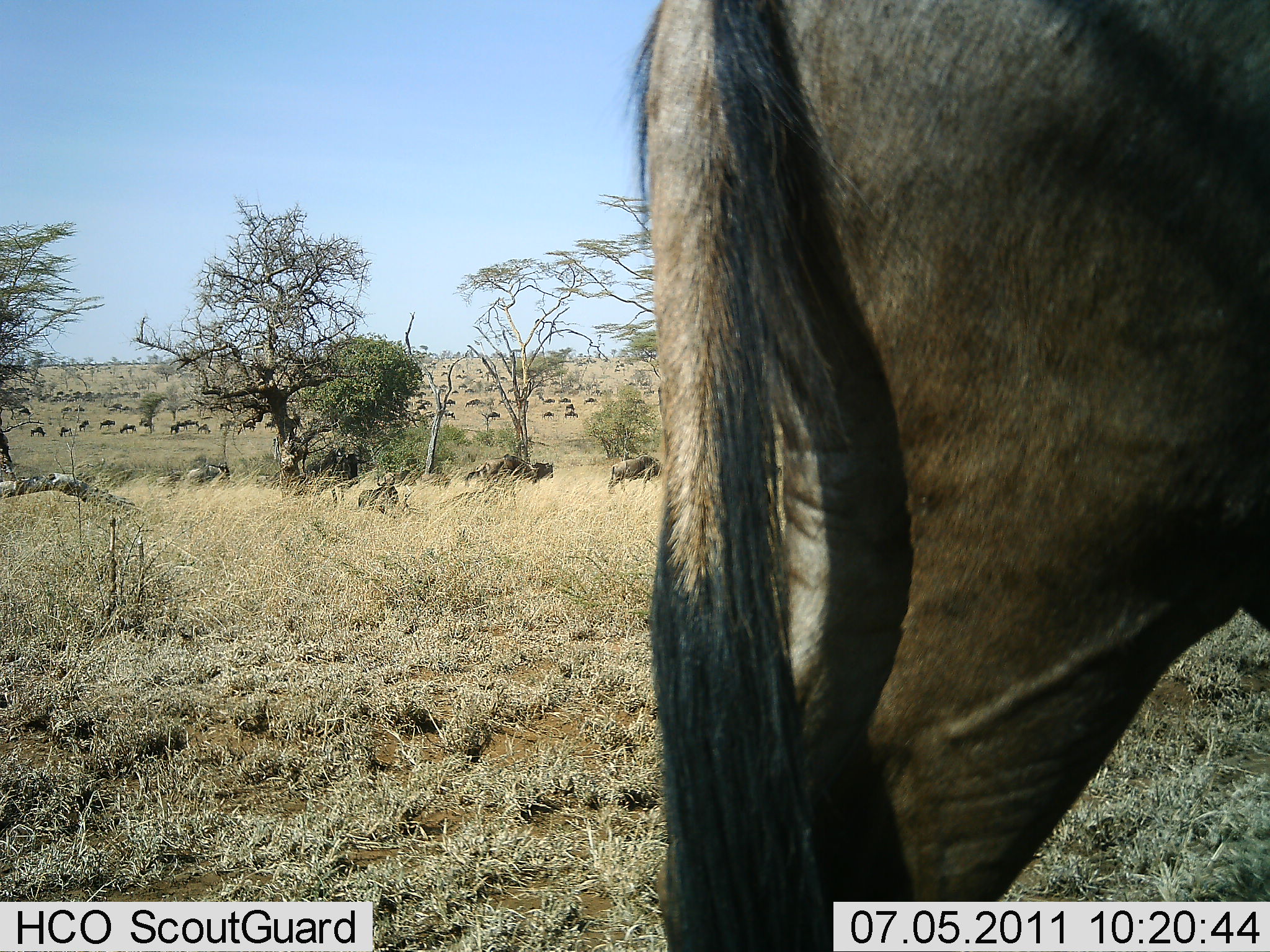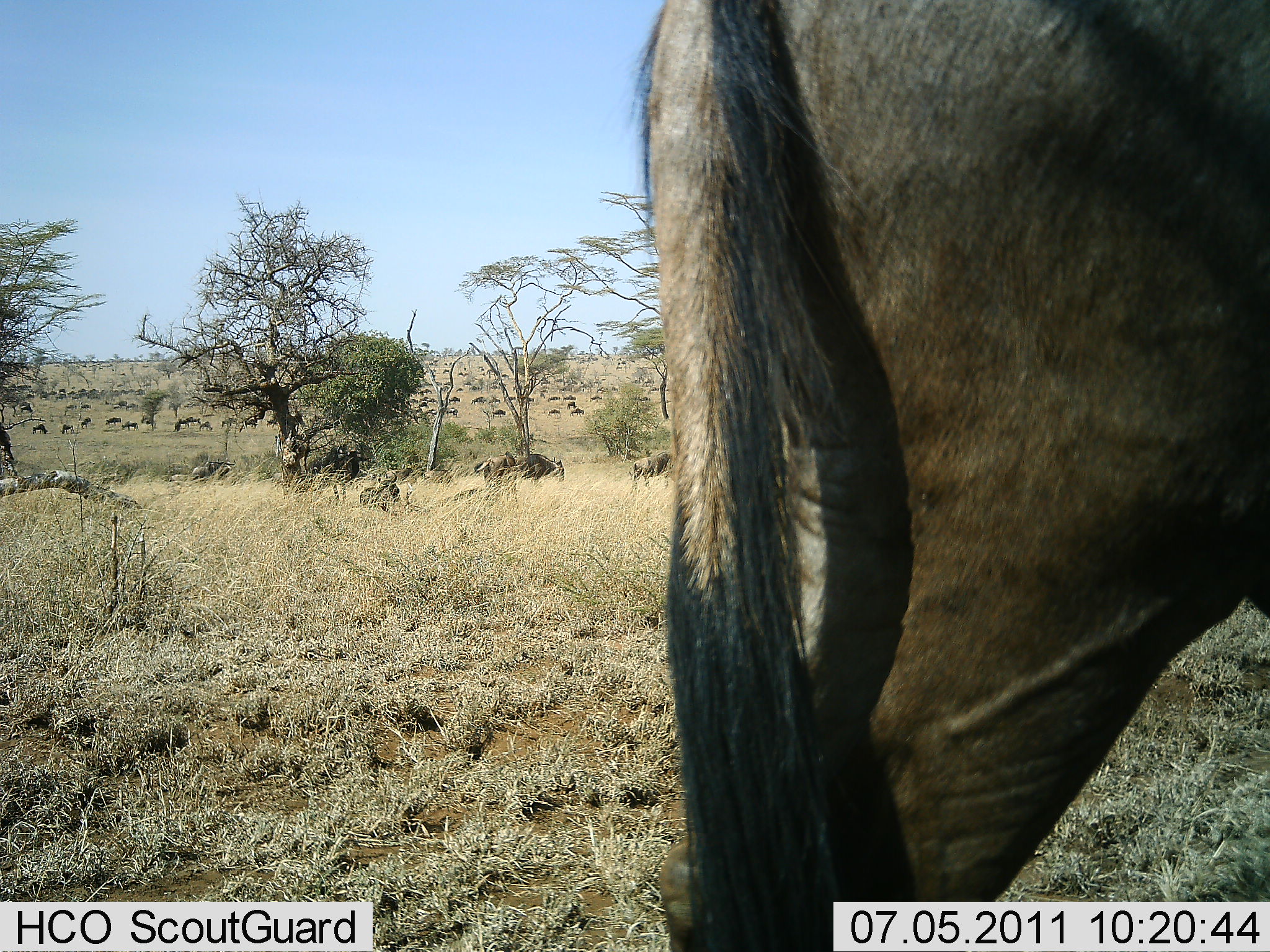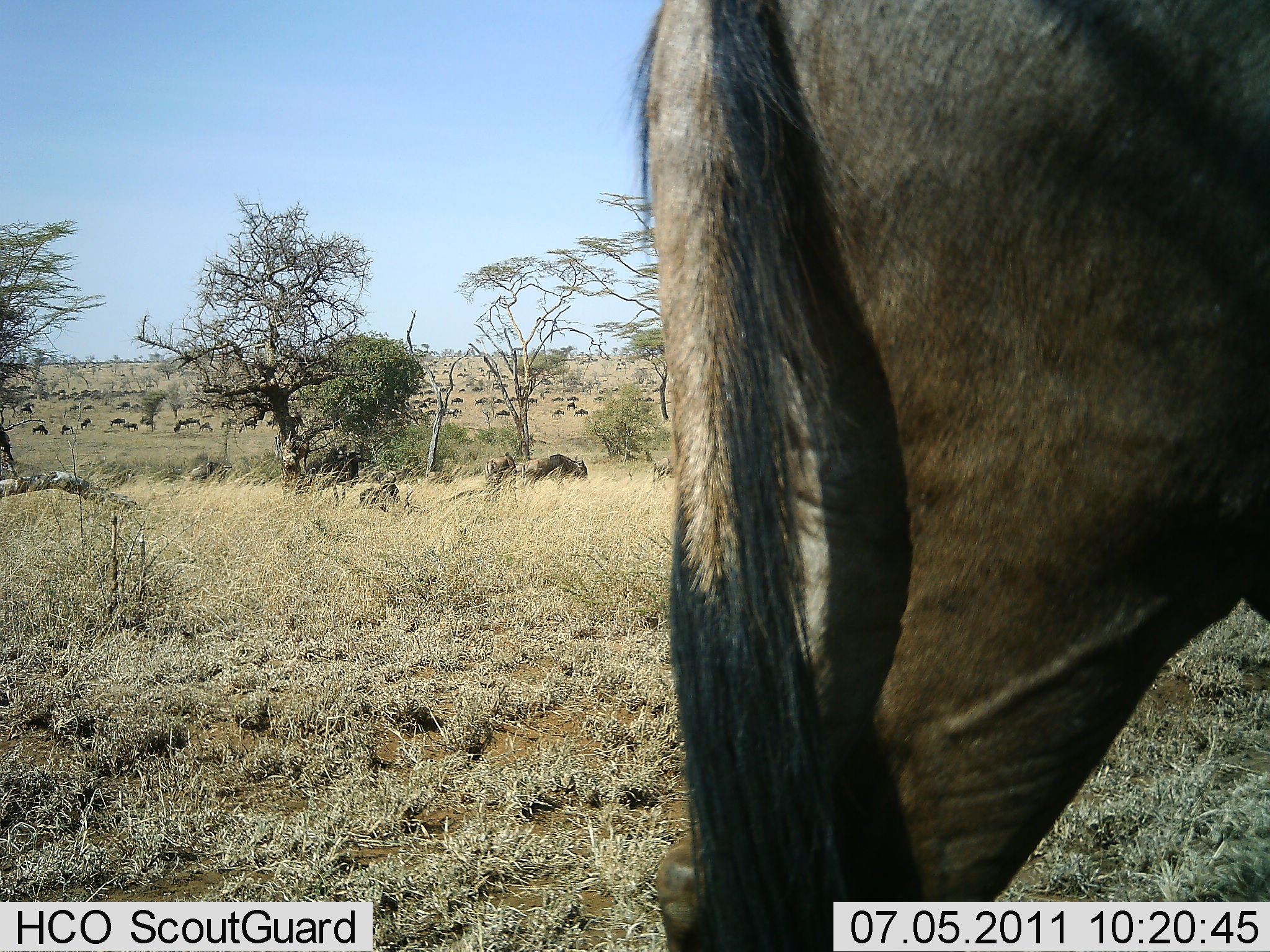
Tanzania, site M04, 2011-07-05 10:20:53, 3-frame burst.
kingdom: Animalia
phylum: Chordata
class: Mammalia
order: Artiodactyla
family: Bovidae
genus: Connochaetes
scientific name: Connochaetes taurinus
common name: blue wildebeest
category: wildebeest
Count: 51+.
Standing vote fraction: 64%.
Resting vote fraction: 14%.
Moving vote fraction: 86%.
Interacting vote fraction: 7%.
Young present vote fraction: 0%.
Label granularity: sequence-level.